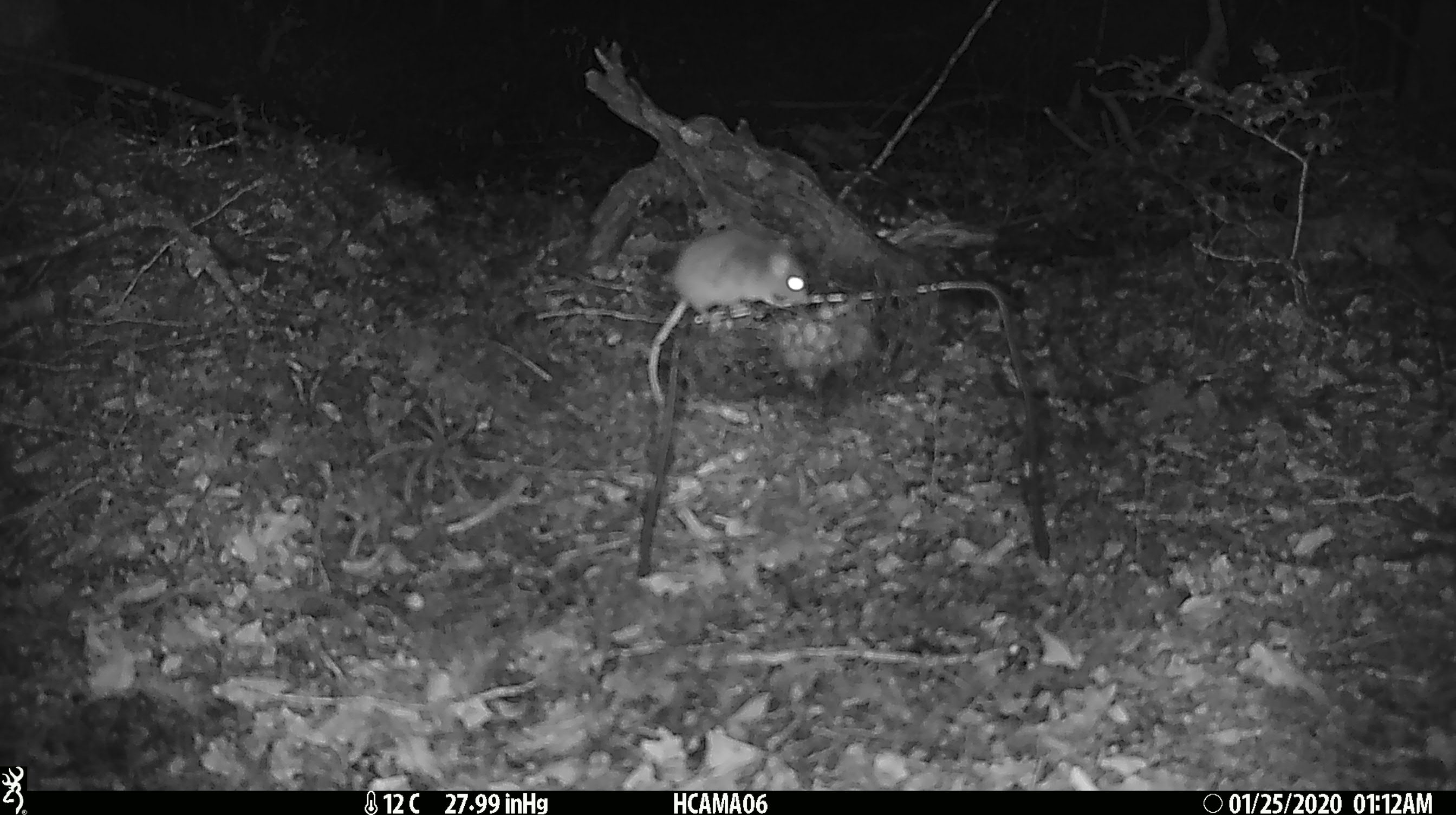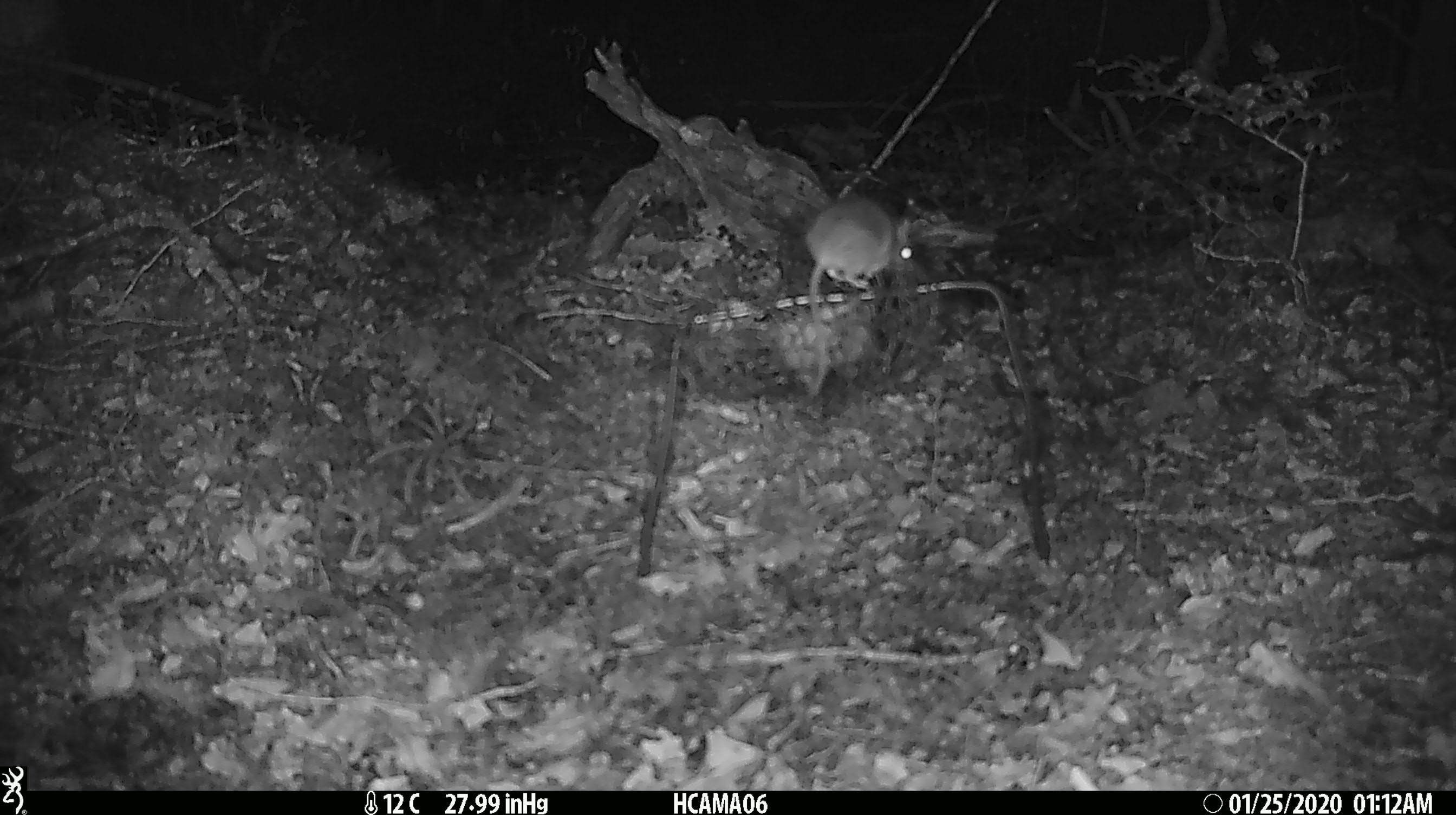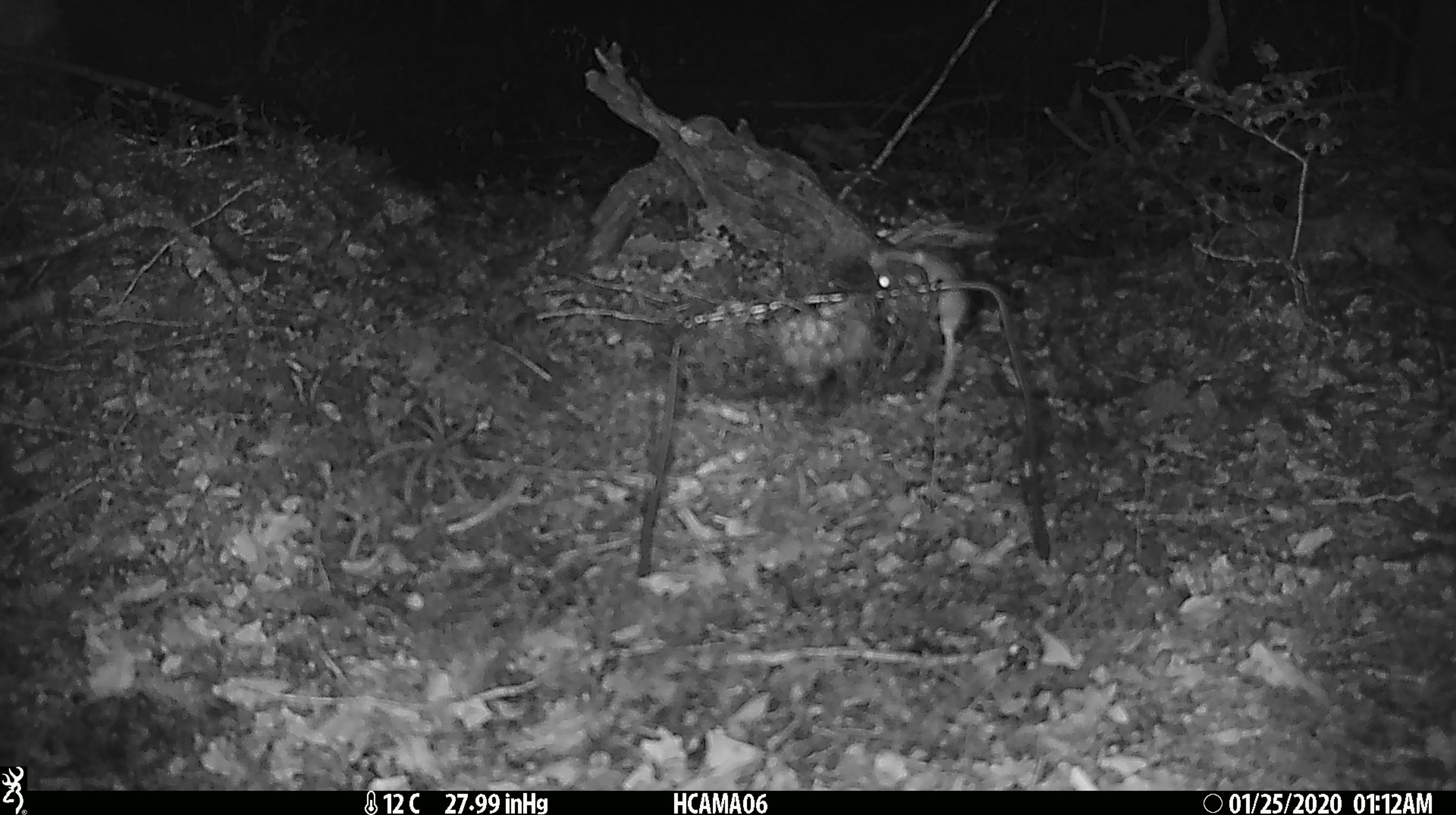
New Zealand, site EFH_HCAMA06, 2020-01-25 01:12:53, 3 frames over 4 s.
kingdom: Animalia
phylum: Chordata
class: Mammalia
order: Rodentia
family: Muridae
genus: Mus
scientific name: Mus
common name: mouse